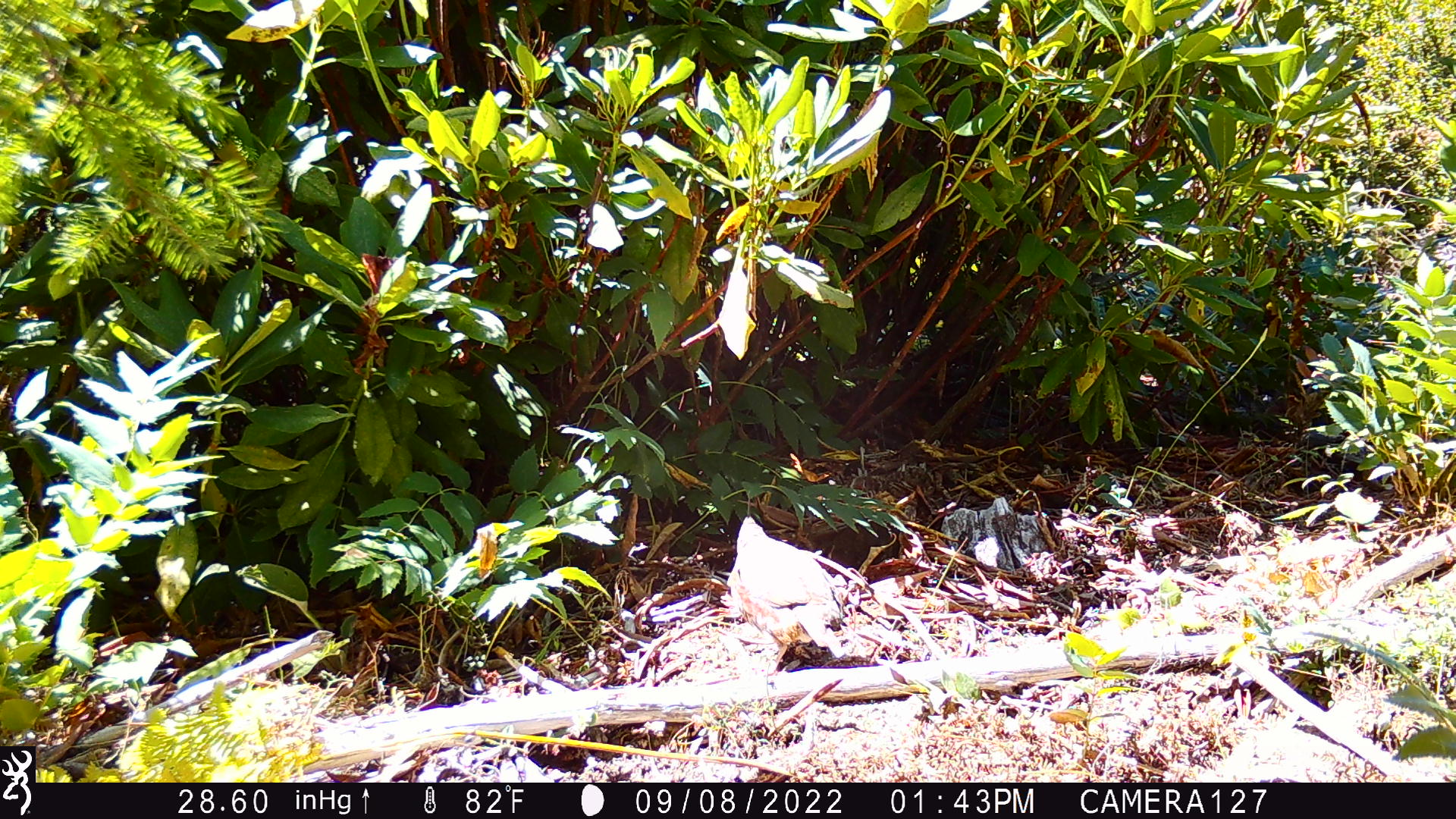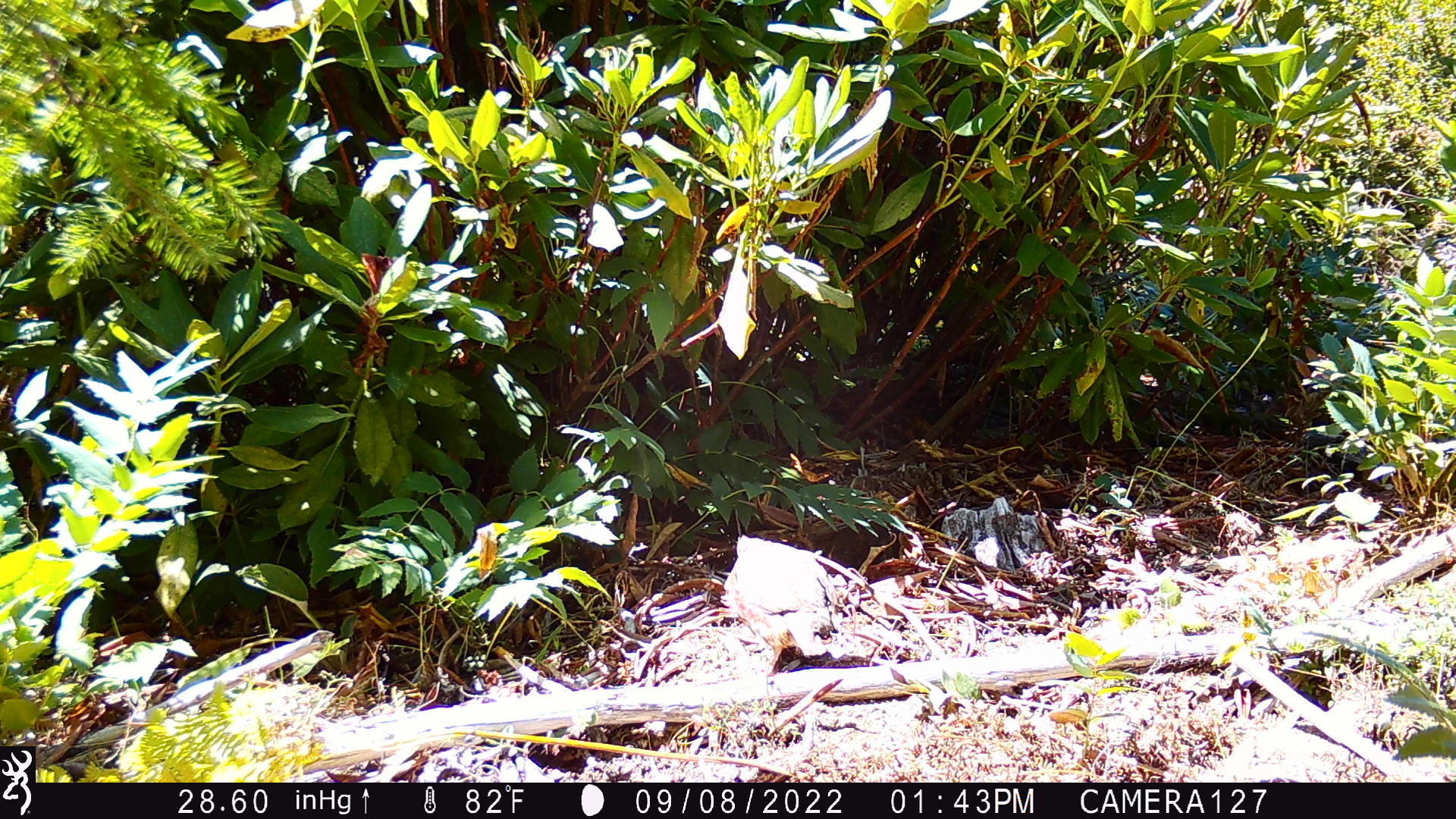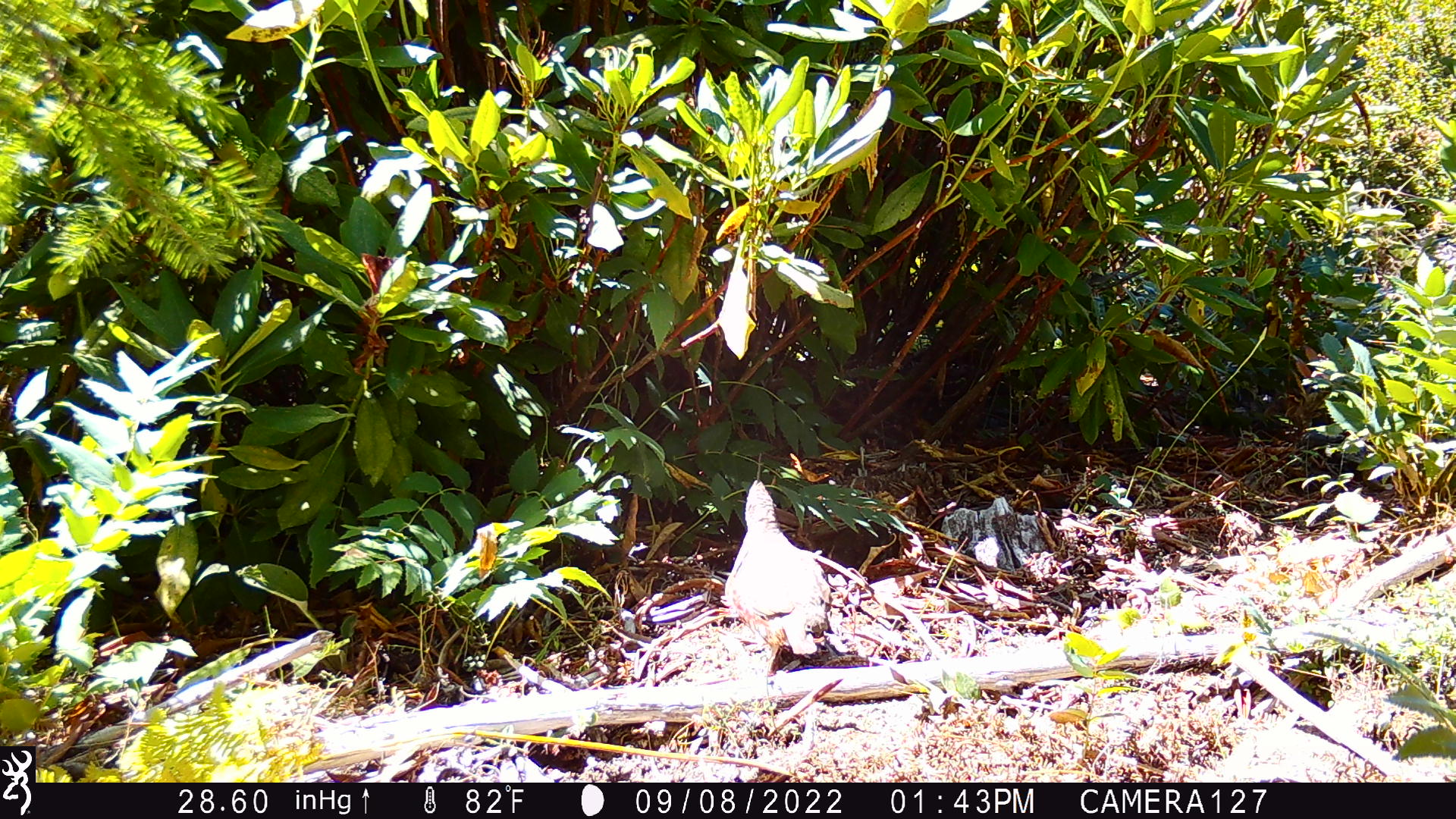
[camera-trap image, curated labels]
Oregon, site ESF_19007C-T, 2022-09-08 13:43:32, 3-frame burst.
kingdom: Animalia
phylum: Chordata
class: Aves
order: Galliformes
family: Odontophoridae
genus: Oreortyx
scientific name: Oreortyx pictus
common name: mountain quail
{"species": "mountain quail (Oreortyx pictus)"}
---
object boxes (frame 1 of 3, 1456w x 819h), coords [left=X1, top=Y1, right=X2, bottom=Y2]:
mountain quail: [left=721, top=514, right=852, bottom=673]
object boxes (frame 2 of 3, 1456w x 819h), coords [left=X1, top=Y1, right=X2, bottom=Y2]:
mountain quail: [left=711, top=533, right=851, bottom=677]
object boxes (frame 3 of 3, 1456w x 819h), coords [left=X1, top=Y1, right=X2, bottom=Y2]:
mountain quail: [left=710, top=482, right=847, bottom=669]